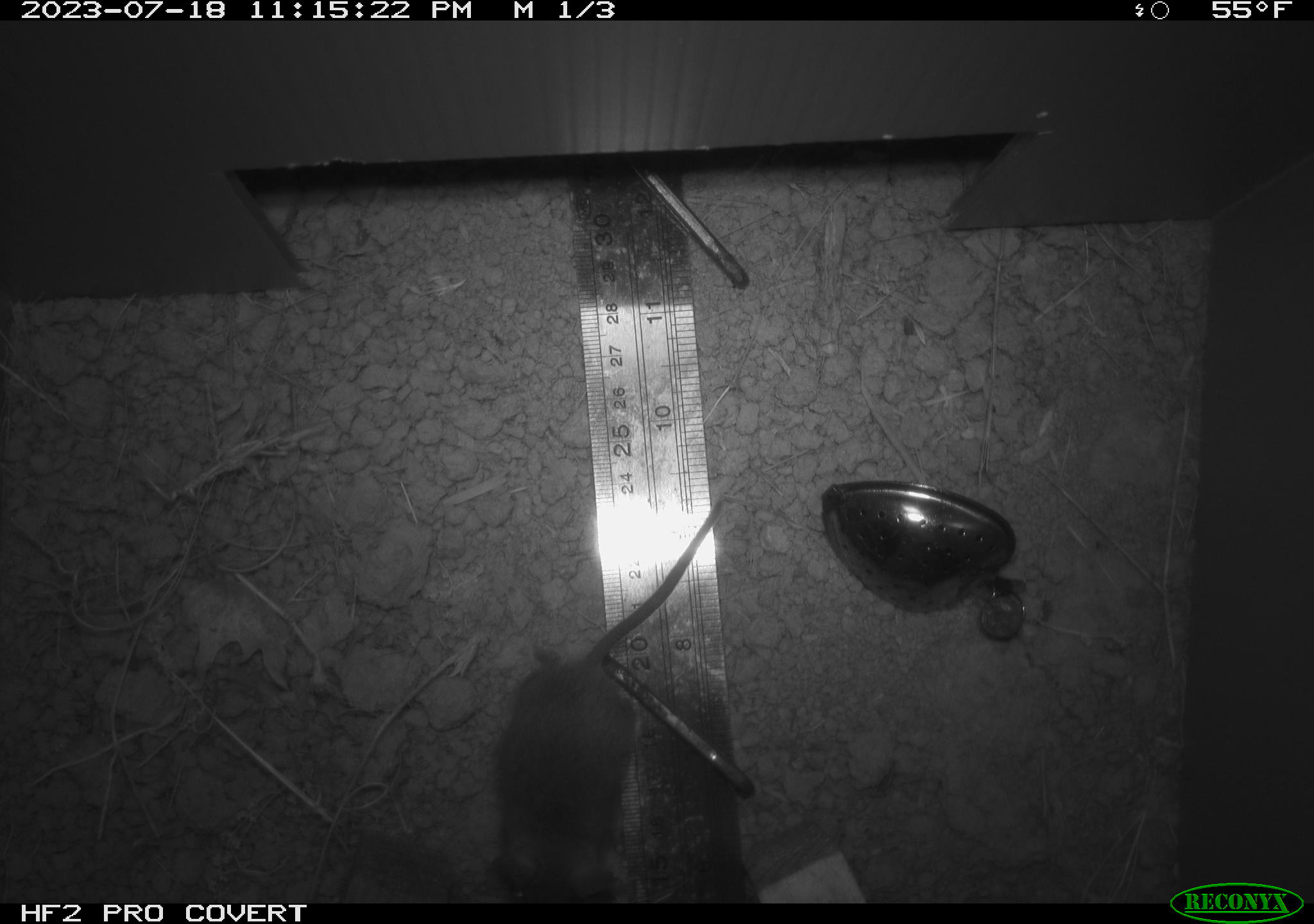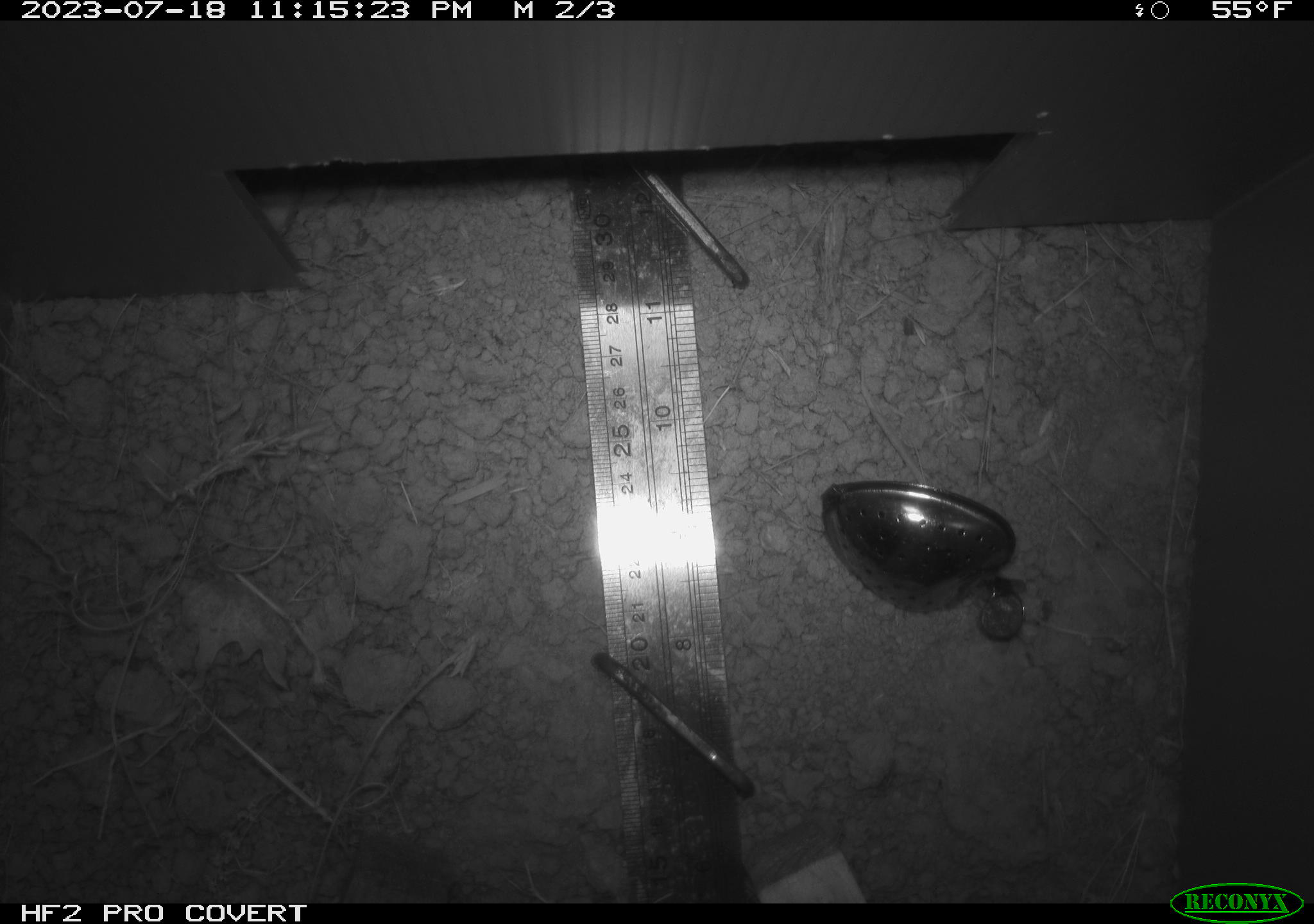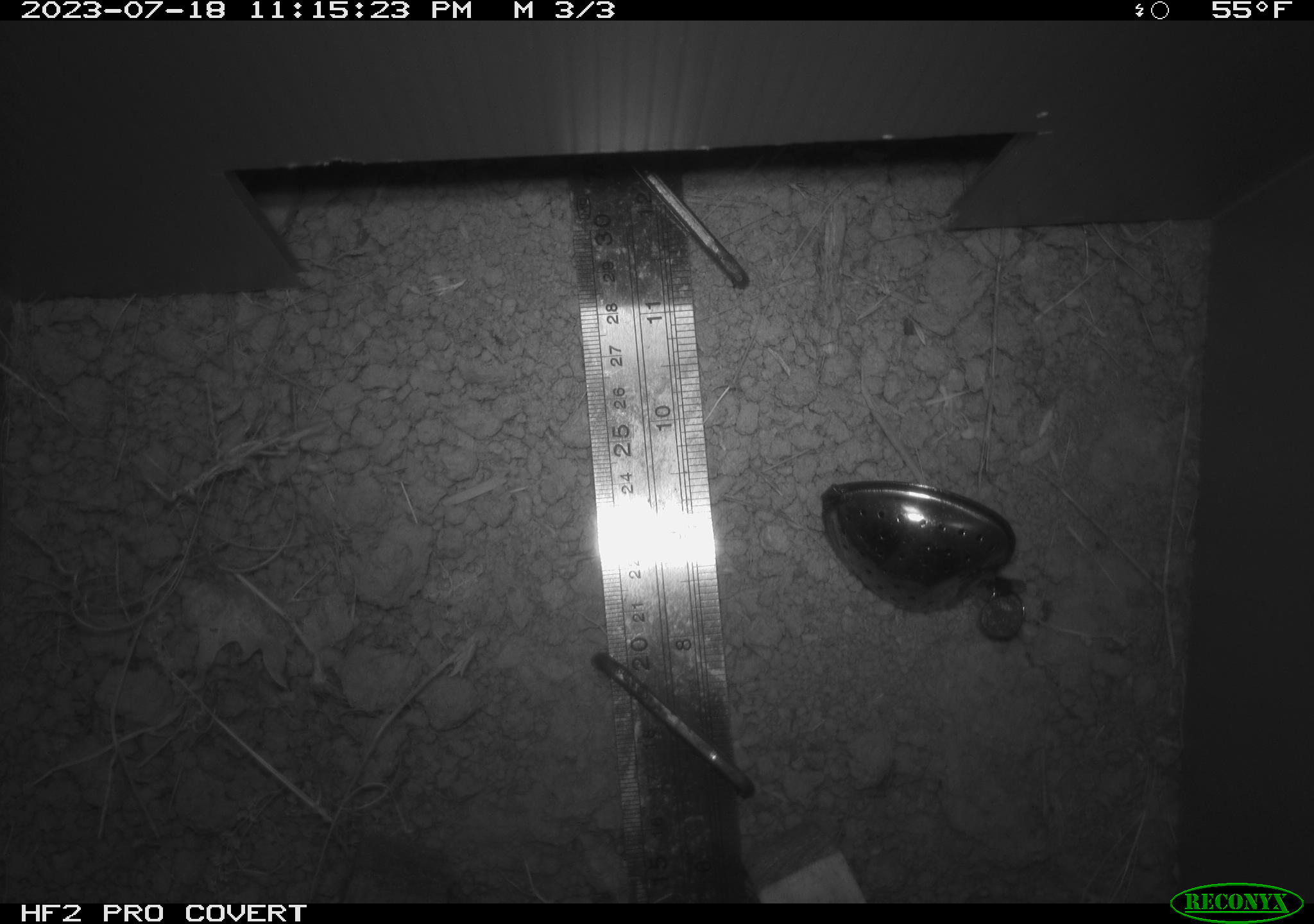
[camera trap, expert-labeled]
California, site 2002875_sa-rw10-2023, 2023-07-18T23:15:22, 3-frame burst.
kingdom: Animalia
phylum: Chordata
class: Mammalia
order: Rodentia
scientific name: Rodentia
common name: rodent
Rodent (Rodentia).